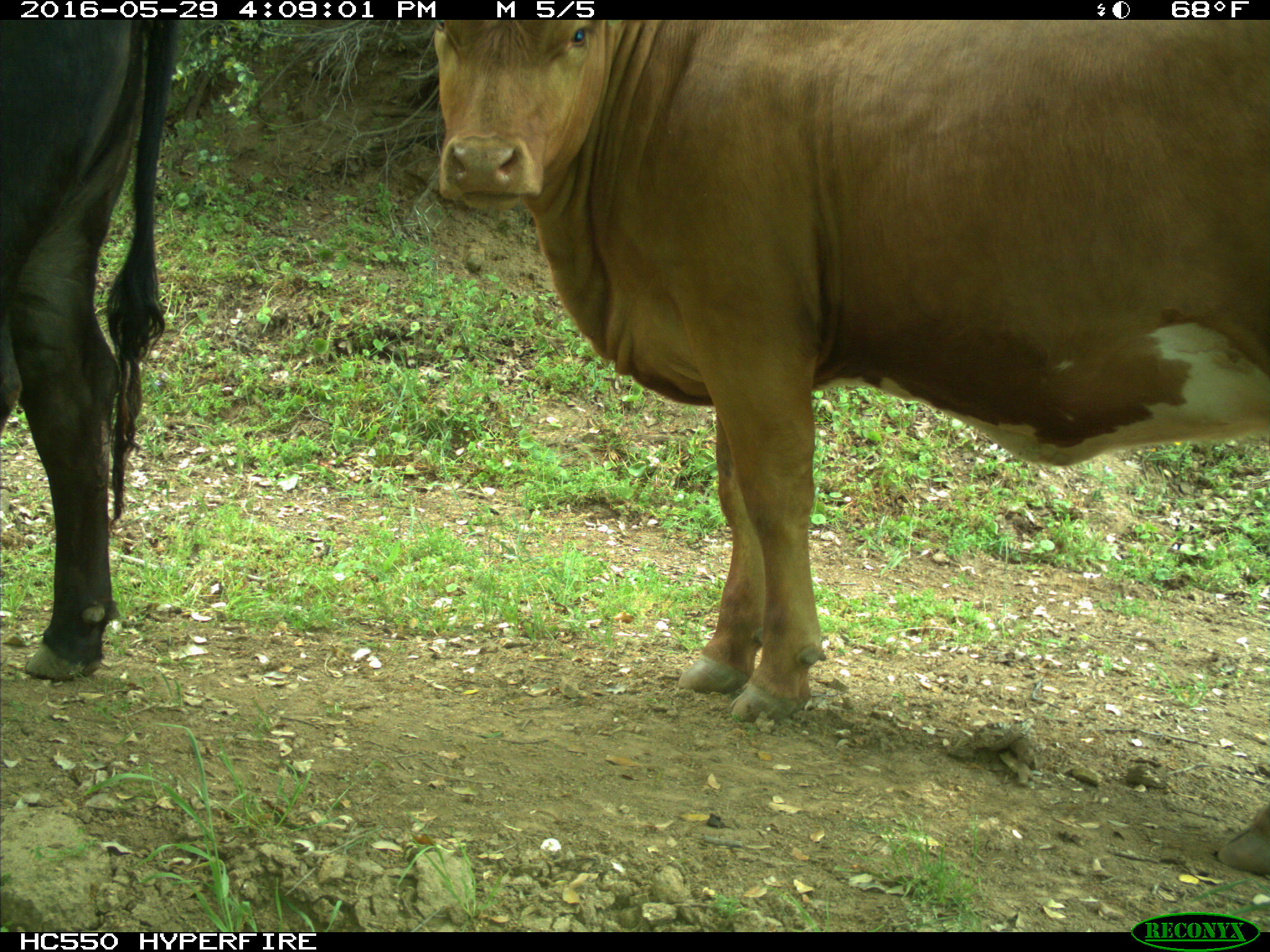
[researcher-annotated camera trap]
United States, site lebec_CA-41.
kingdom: Animalia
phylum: Chordata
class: Mammalia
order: Artiodactyla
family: Bovidae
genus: Bos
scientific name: Bos taurus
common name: domestic cow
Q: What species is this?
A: Bos taurus (domestic cow).